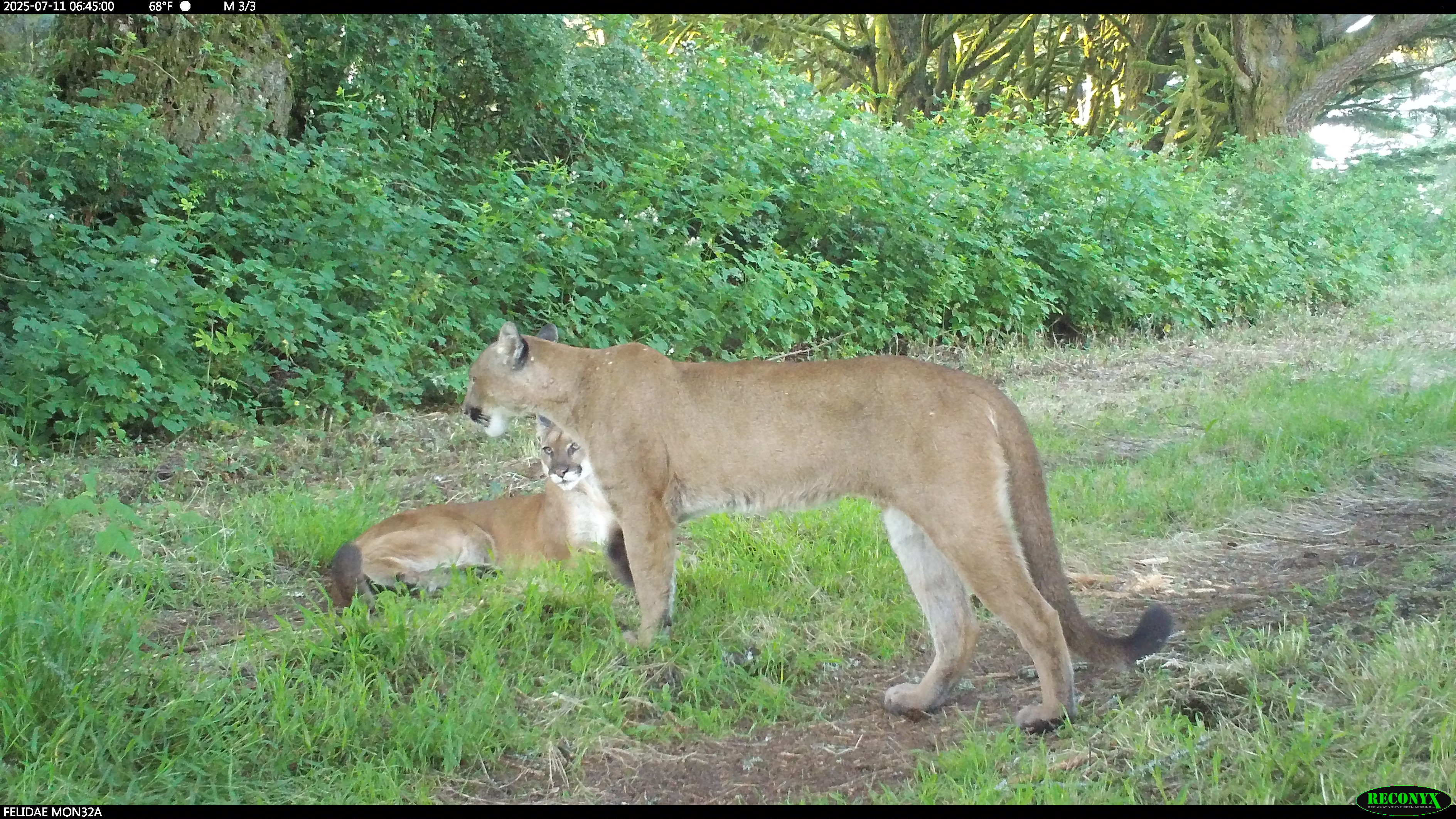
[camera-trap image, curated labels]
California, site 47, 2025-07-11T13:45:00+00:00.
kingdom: Animalia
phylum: Chordata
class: Mammalia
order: Carnivora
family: Felidae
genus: Puma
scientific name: Puma concolor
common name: puma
Puma (Puma concolor).